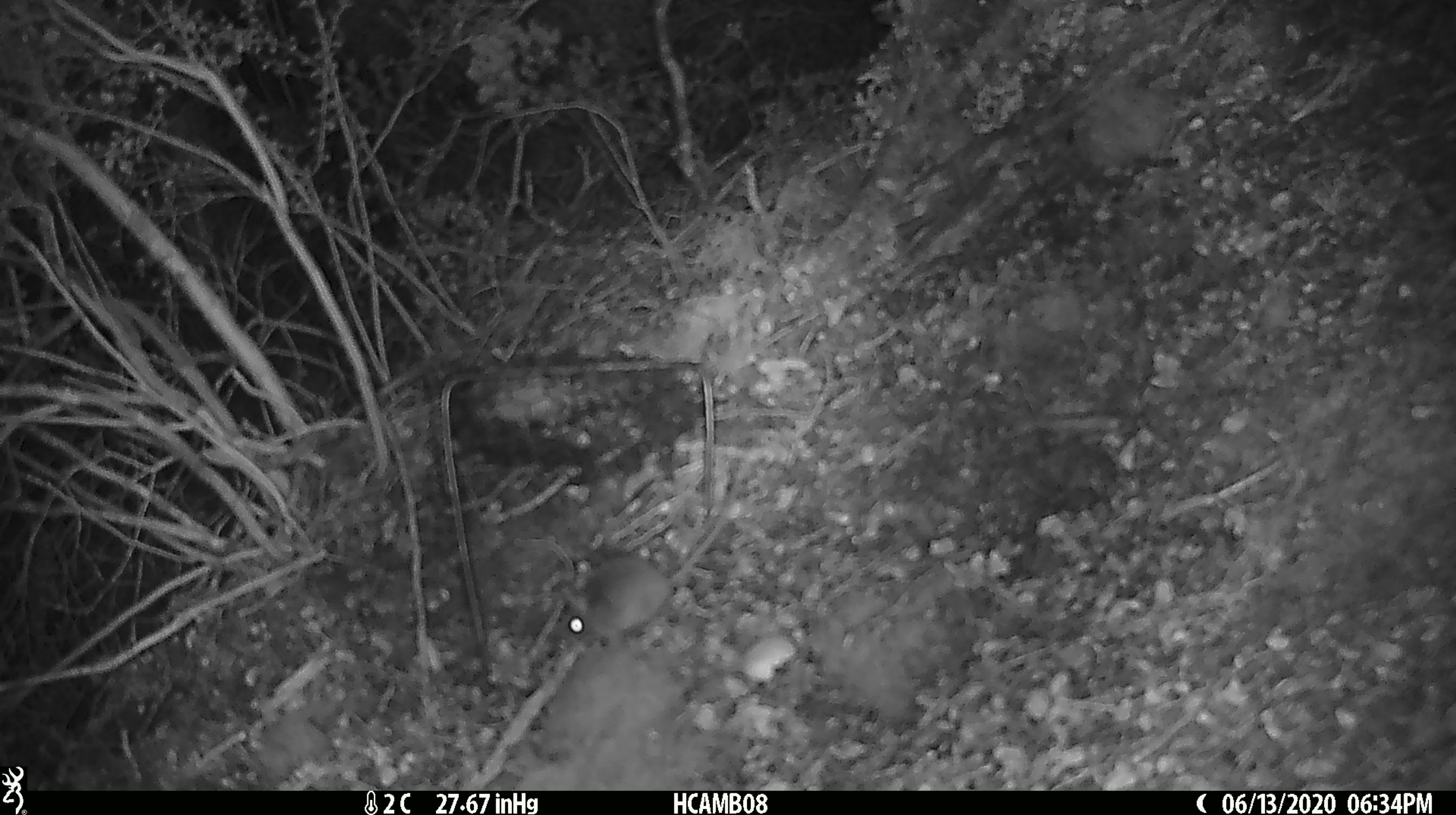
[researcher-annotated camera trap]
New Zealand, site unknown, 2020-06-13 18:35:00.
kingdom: Animalia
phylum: Chordata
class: Mammalia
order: Rodentia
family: Muridae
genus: Mus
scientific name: Mus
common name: mouse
Mouse (Mus).